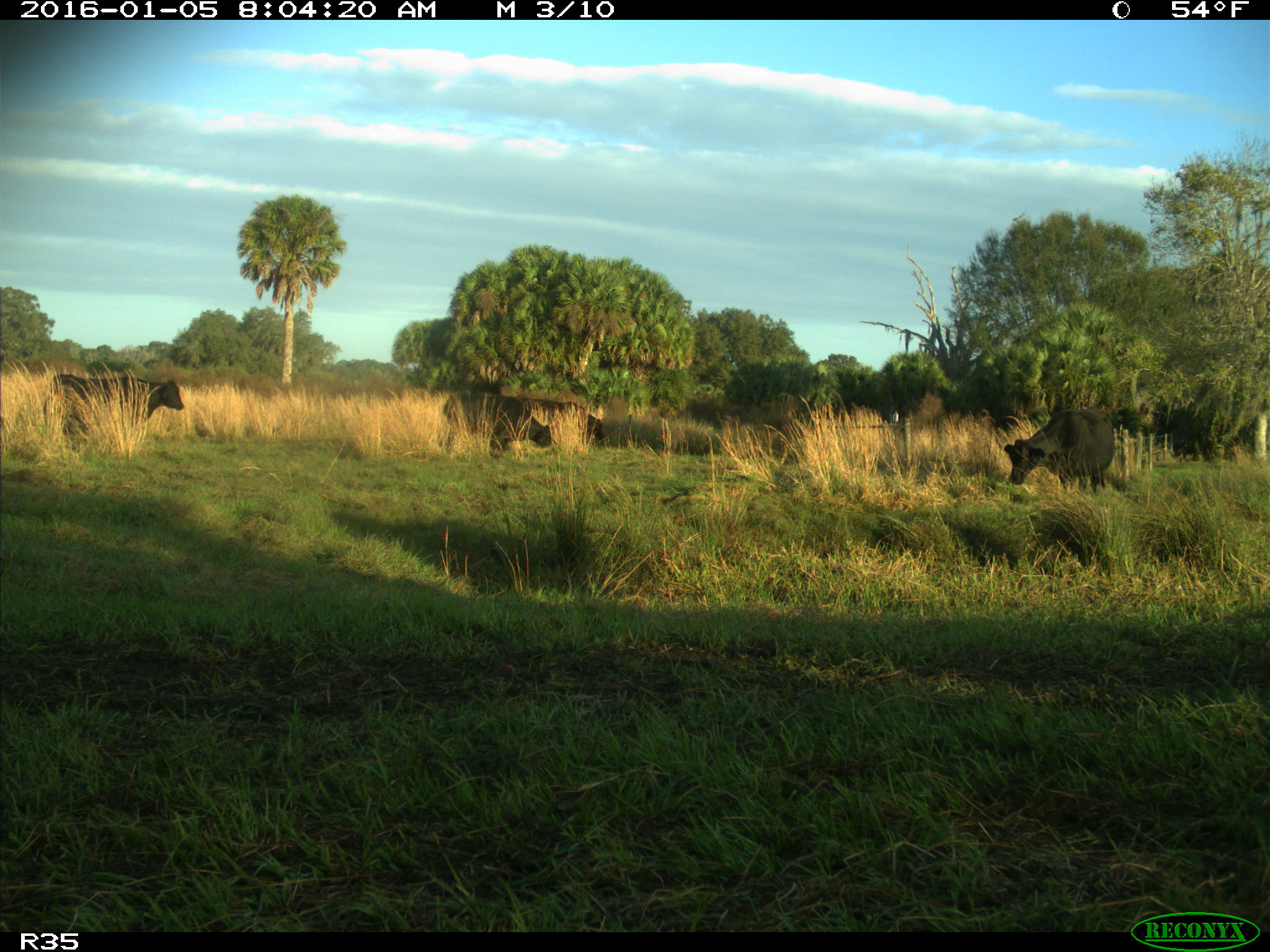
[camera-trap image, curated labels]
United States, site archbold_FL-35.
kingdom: Animalia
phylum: Chordata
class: Mammalia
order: Artiodactyla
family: Bovidae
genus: Bos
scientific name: Bos taurus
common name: domestic cow